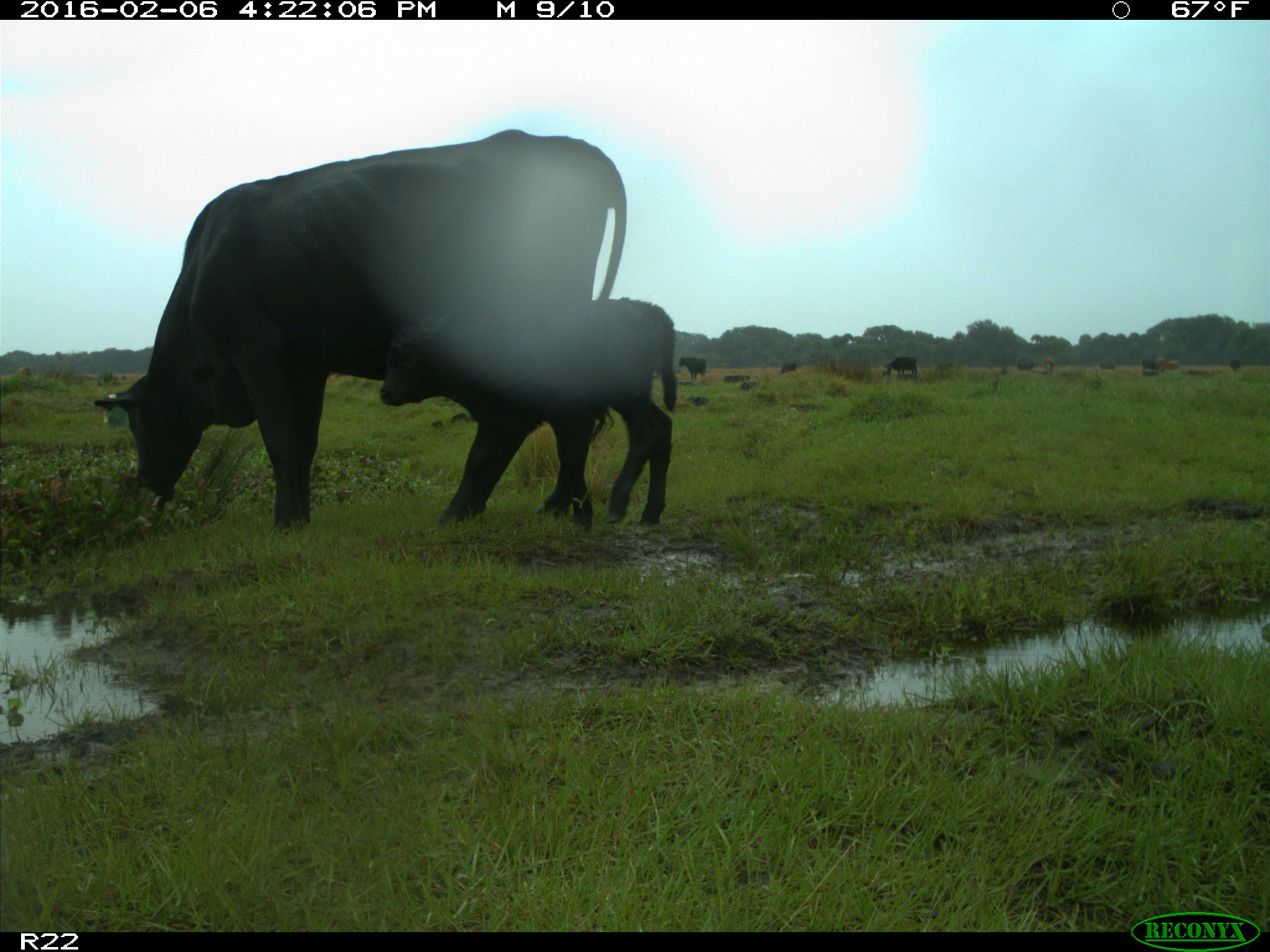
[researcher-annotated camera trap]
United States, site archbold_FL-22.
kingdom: Animalia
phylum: Chordata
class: Mammalia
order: Artiodactyla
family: Bovidae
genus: Bos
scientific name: Bos taurus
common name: domestic cow